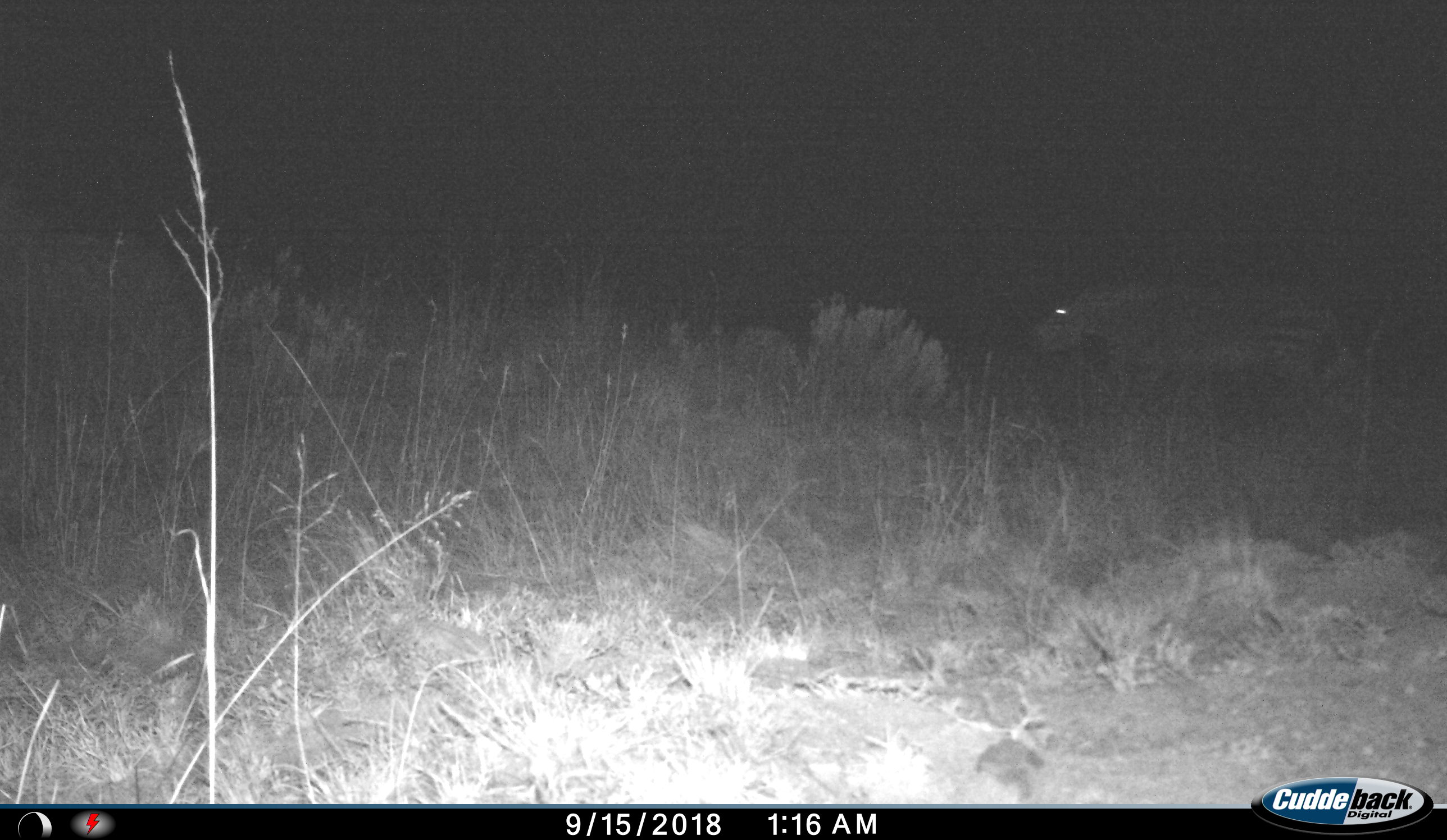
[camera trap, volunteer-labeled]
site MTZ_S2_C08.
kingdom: Animalia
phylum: Chordata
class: Mammalia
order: Perissodactyla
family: Equidae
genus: Equus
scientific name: Equus zebra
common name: mountain zebra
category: zebramountain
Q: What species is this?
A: Zebramountain (mountain zebra) (Equus zebra).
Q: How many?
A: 1.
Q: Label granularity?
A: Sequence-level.